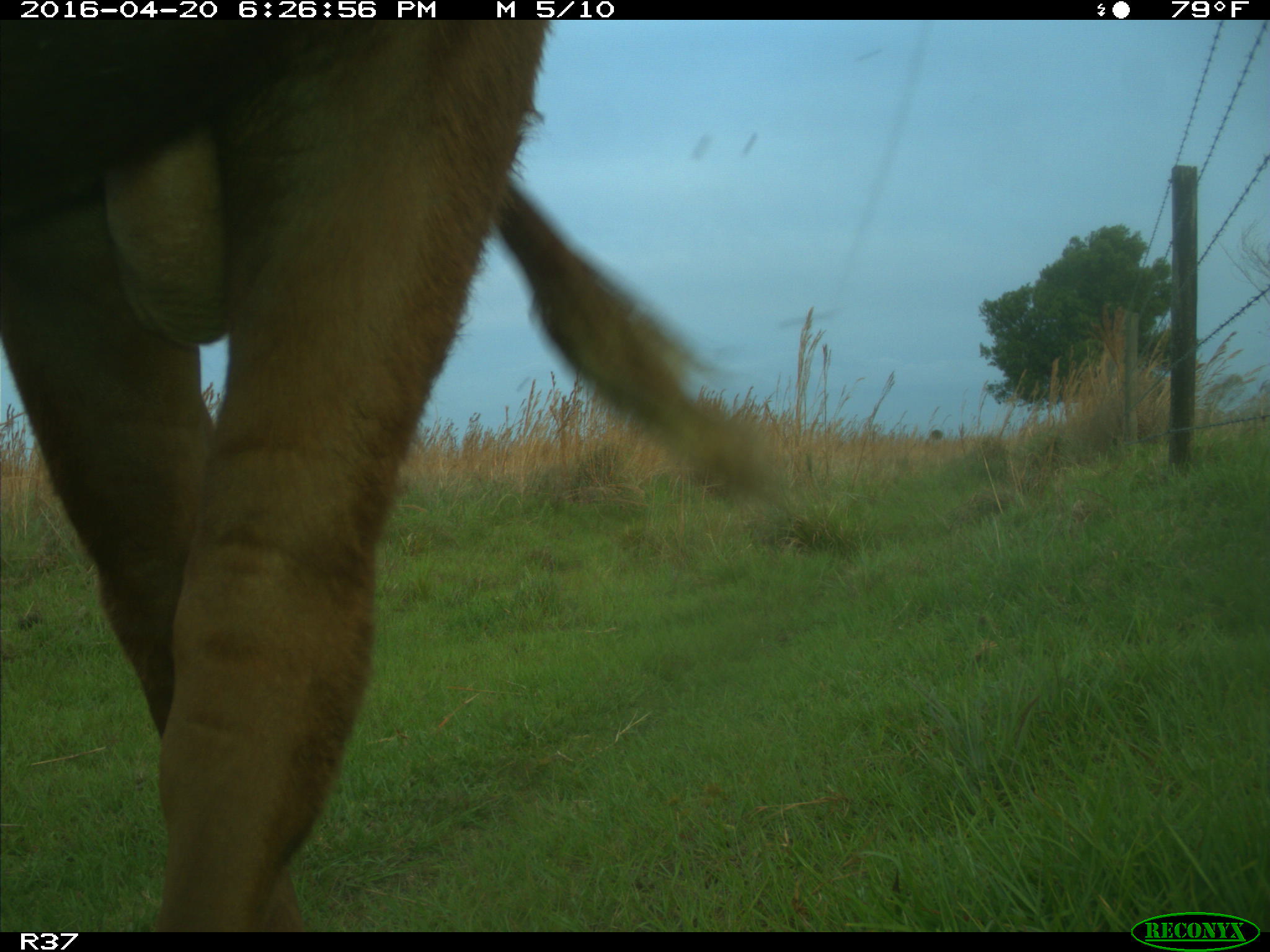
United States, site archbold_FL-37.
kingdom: Animalia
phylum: Chordata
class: Mammalia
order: Artiodactyla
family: Bovidae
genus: Bos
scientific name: Bos taurus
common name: domestic cow